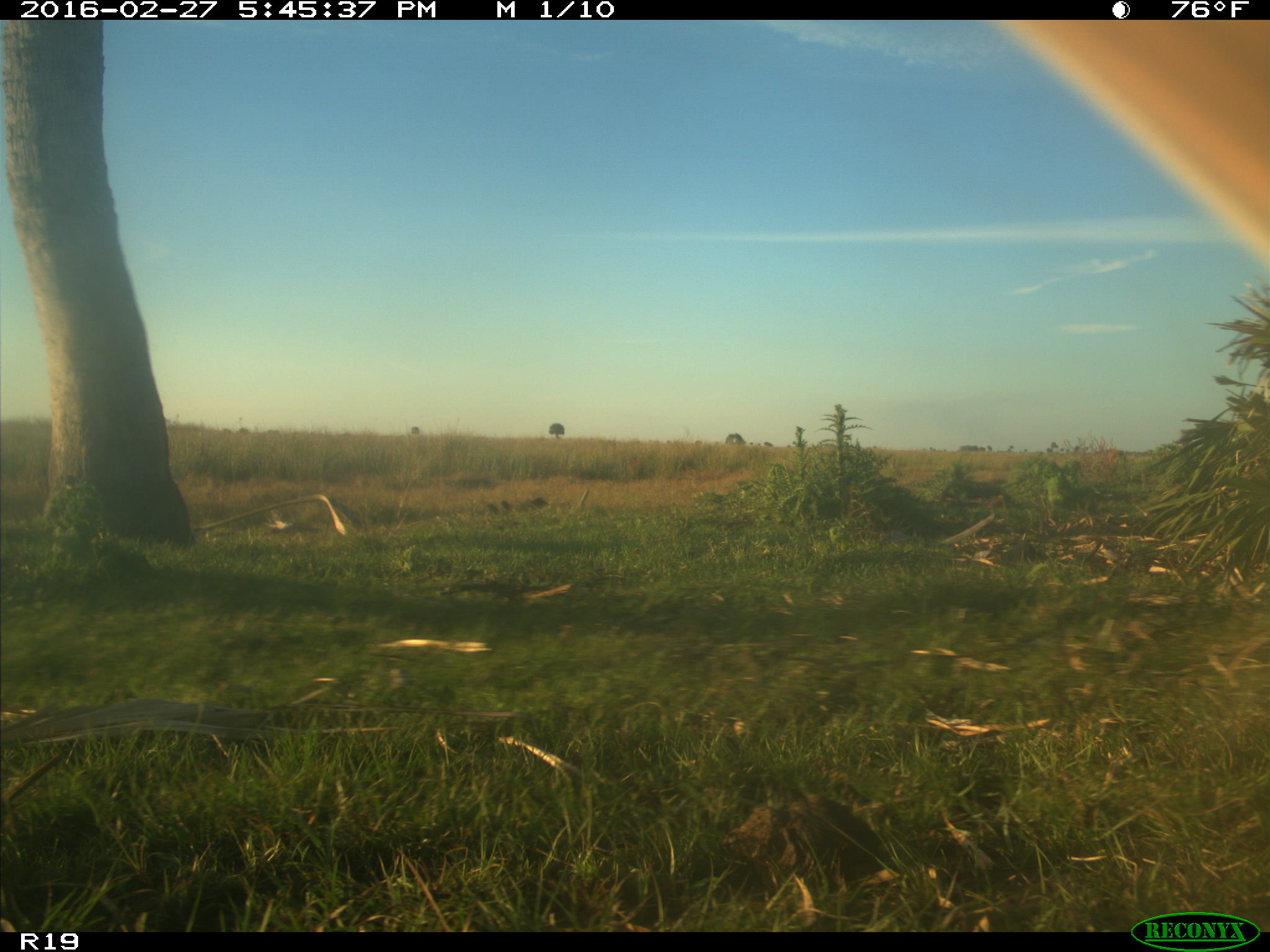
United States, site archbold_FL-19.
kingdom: Animalia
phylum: Chordata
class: Mammalia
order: Artiodactyla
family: Bovidae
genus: Bos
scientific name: Bos taurus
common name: domestic cow